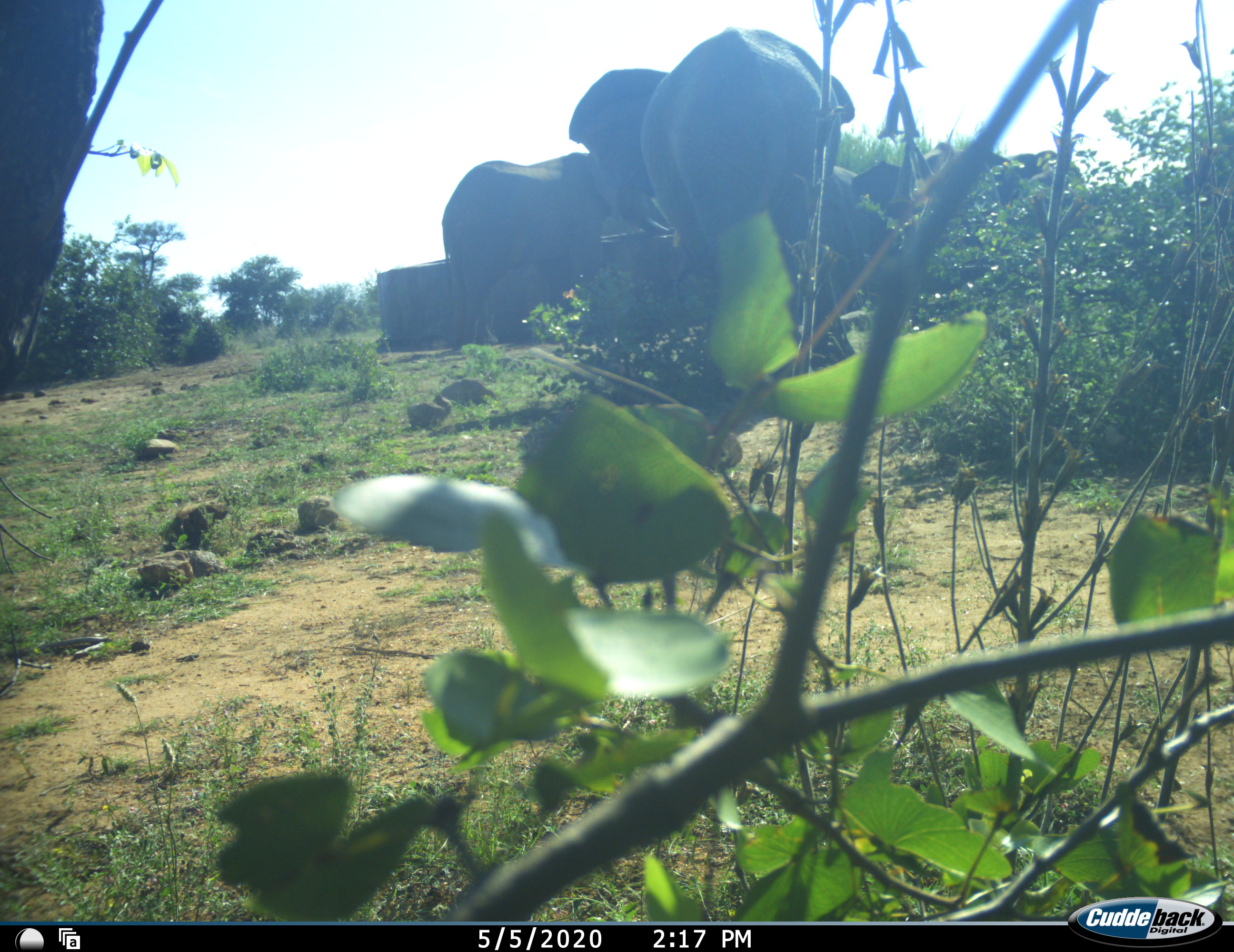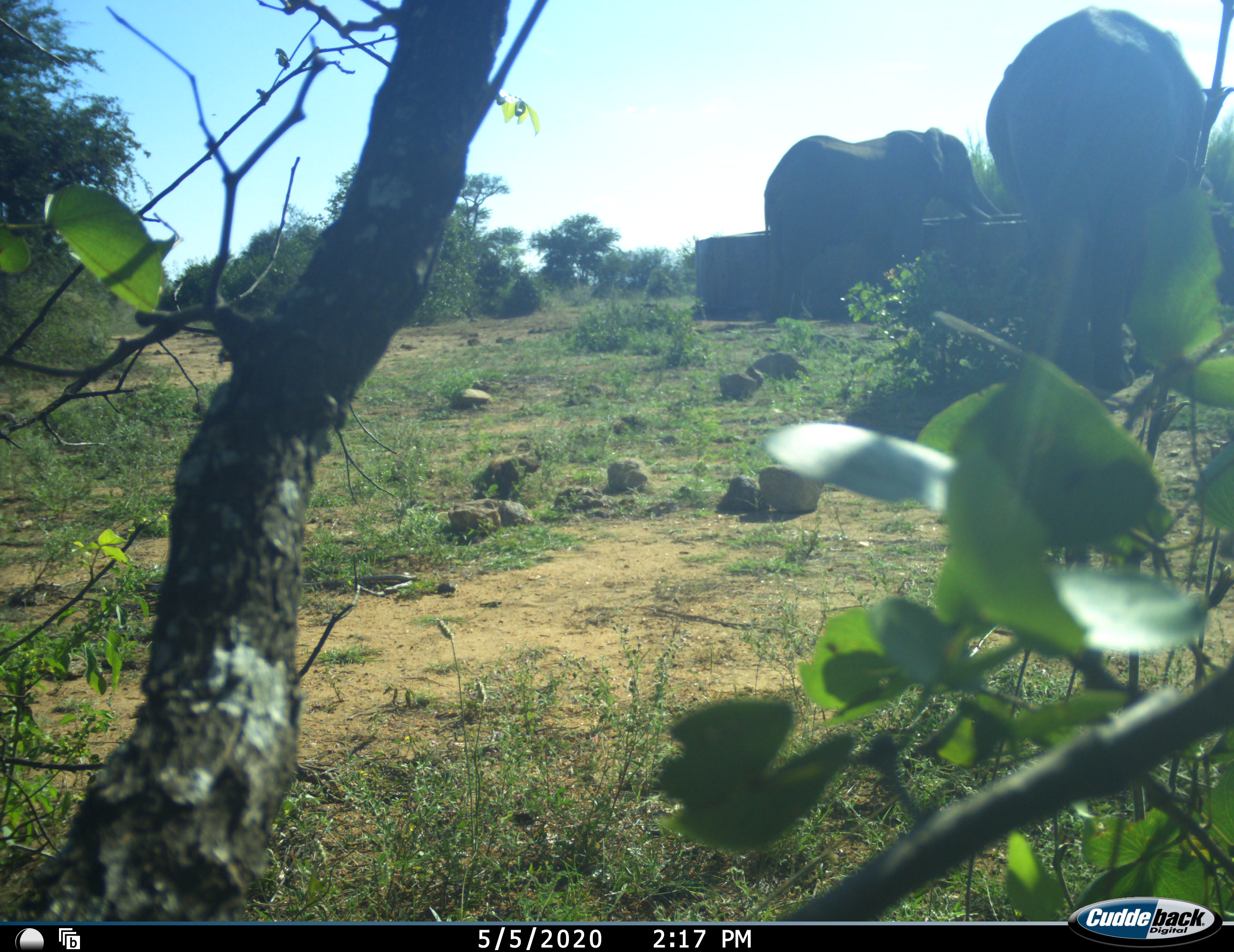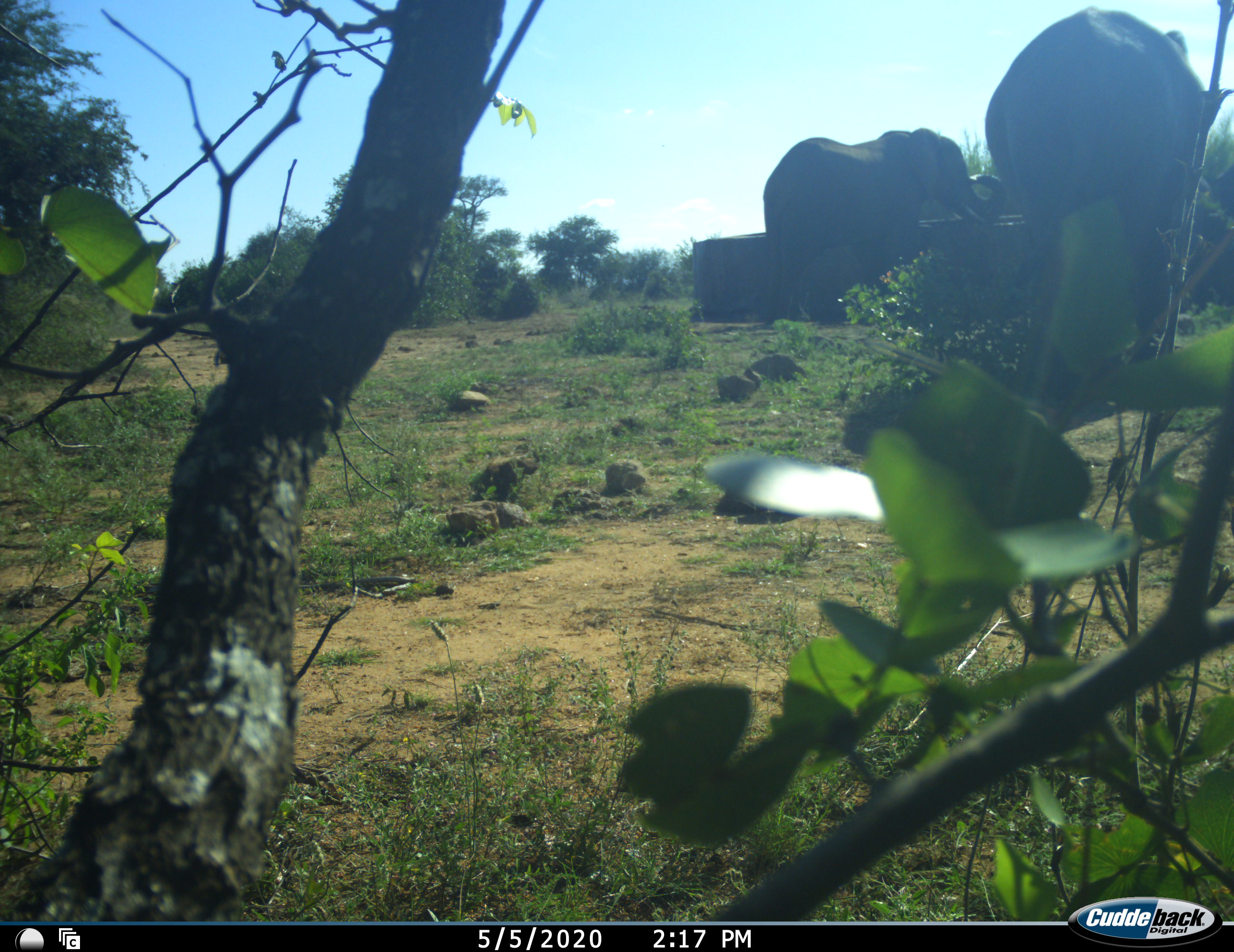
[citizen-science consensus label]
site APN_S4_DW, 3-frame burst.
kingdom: Animalia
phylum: Chordata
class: Mammalia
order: Proboscidea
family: Elephantidae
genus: Loxodonta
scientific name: Loxodonta africana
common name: african bush elephant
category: elephant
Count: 2.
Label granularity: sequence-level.